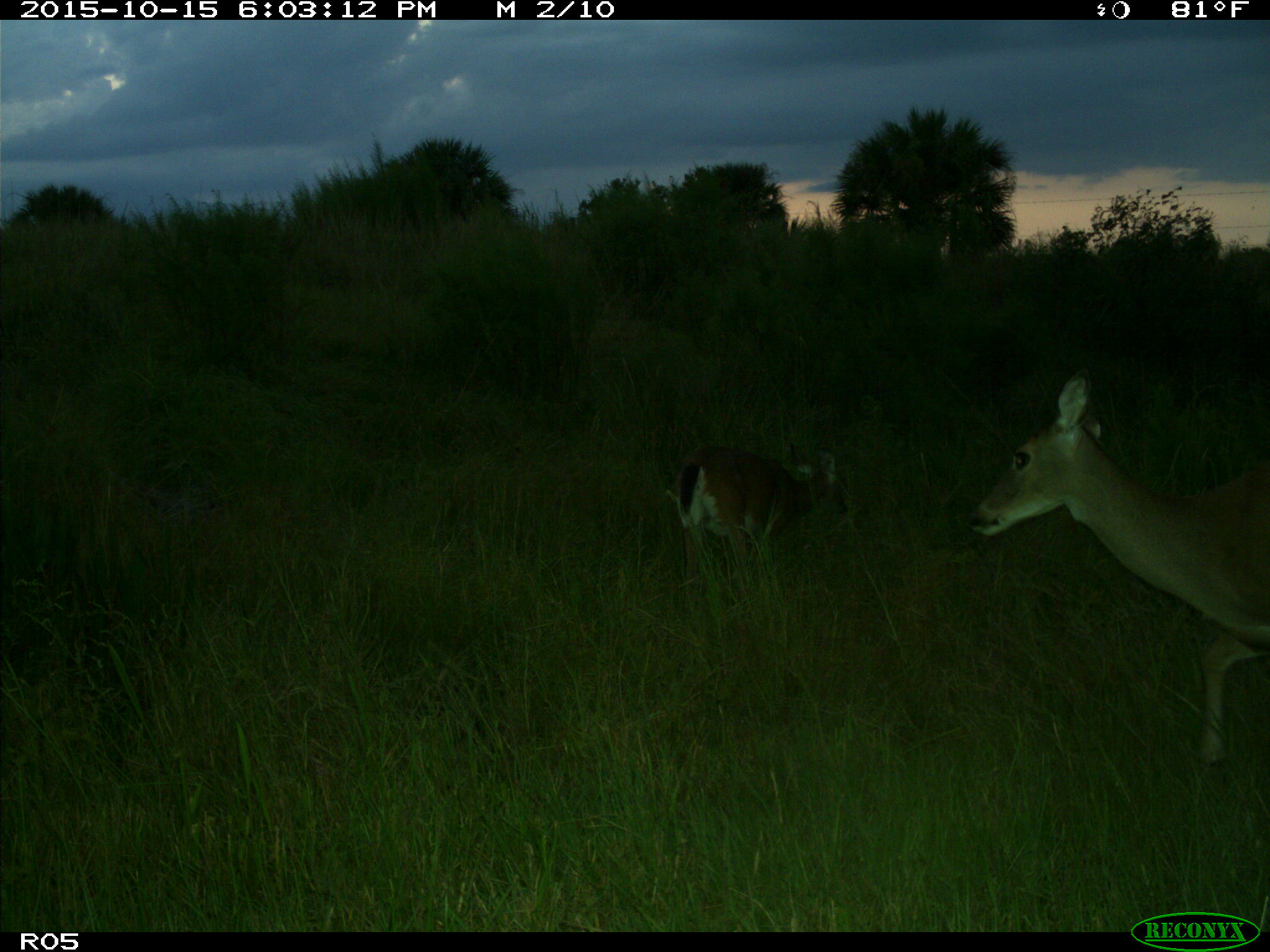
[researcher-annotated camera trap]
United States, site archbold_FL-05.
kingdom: Animalia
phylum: Chordata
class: Mammalia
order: Artiodactyla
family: Cervidae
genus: Odocoileus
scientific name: Odocoileus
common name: deer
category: unidentified deer